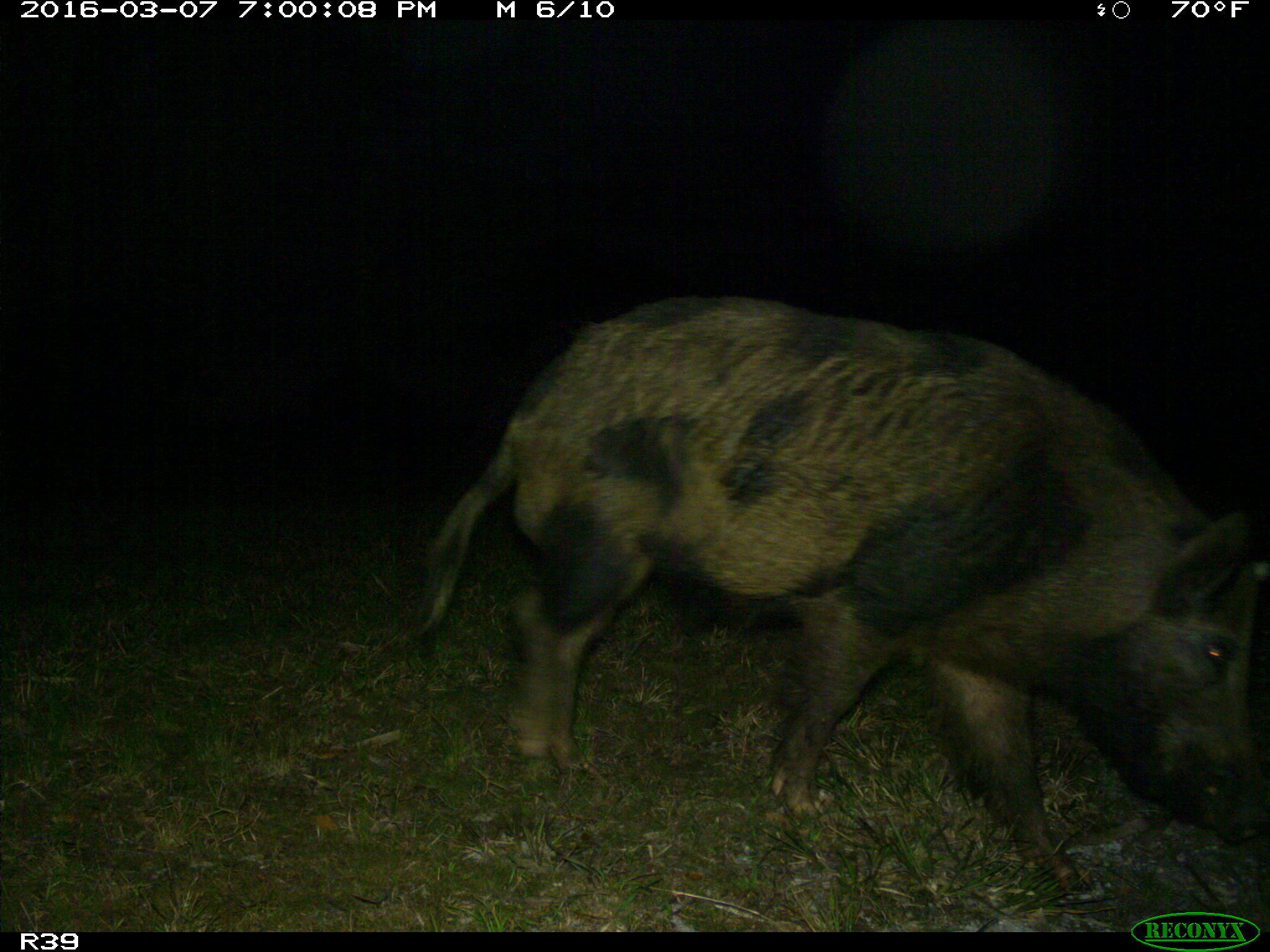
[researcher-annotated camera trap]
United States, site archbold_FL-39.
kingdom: Animalia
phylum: Chordata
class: Mammalia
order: Artiodactyla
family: Suidae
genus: Sus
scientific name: Sus scrofa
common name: wild boar